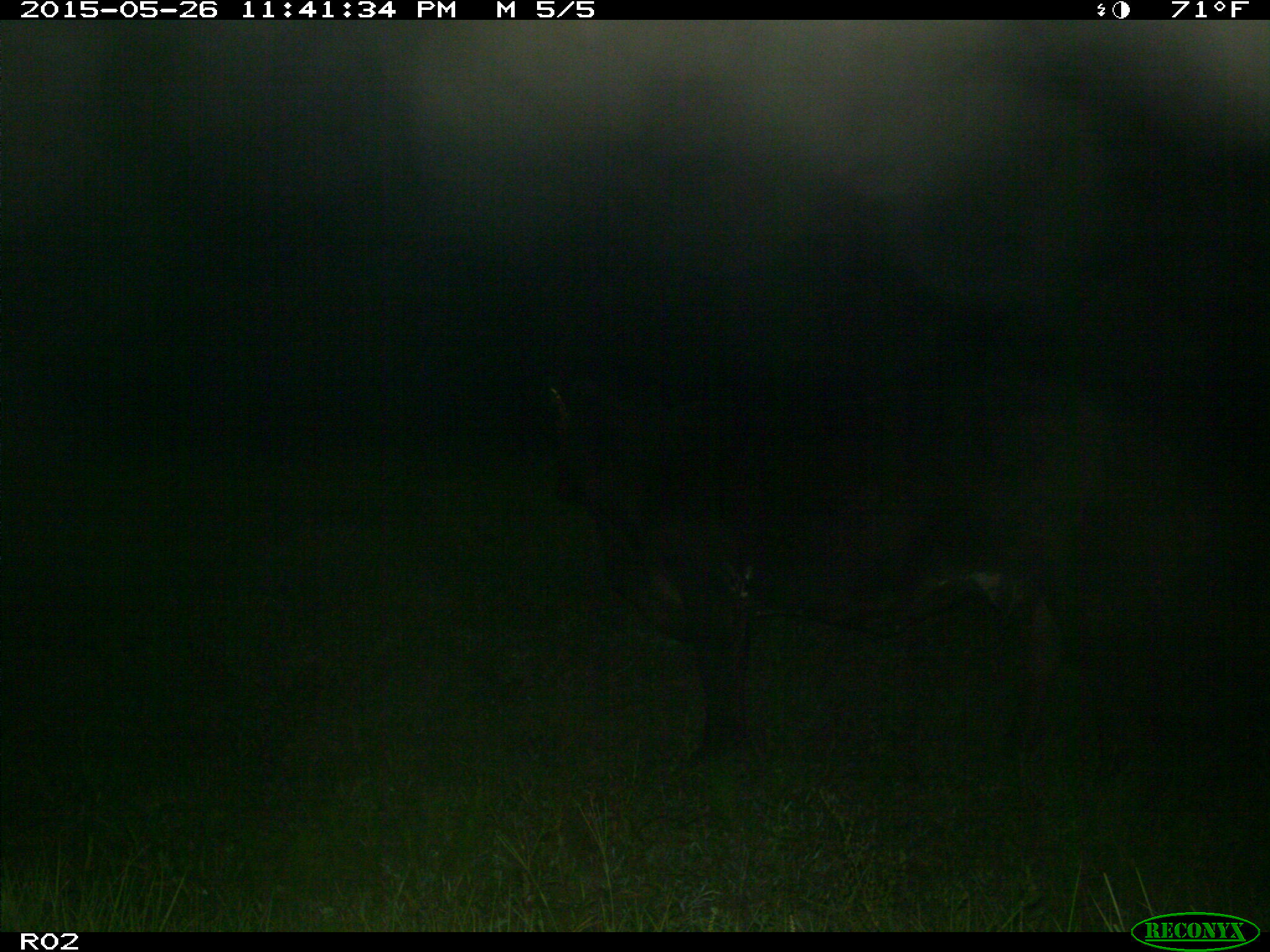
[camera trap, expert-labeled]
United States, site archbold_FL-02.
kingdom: Animalia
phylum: Chordata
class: Mammalia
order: Artiodactyla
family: Bovidae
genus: Bos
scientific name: Bos taurus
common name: domestic cow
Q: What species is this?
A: Bos taurus (domestic cow).